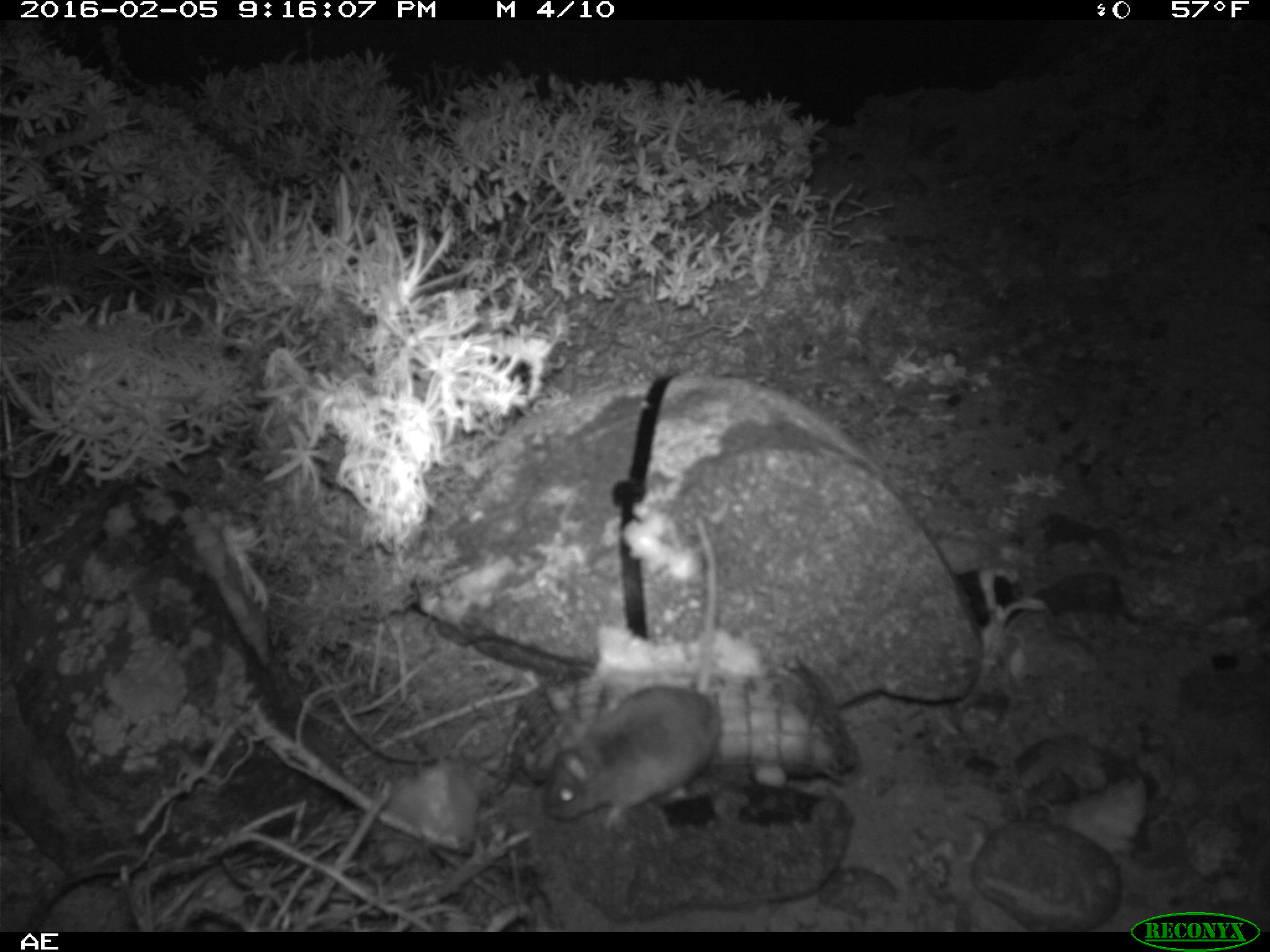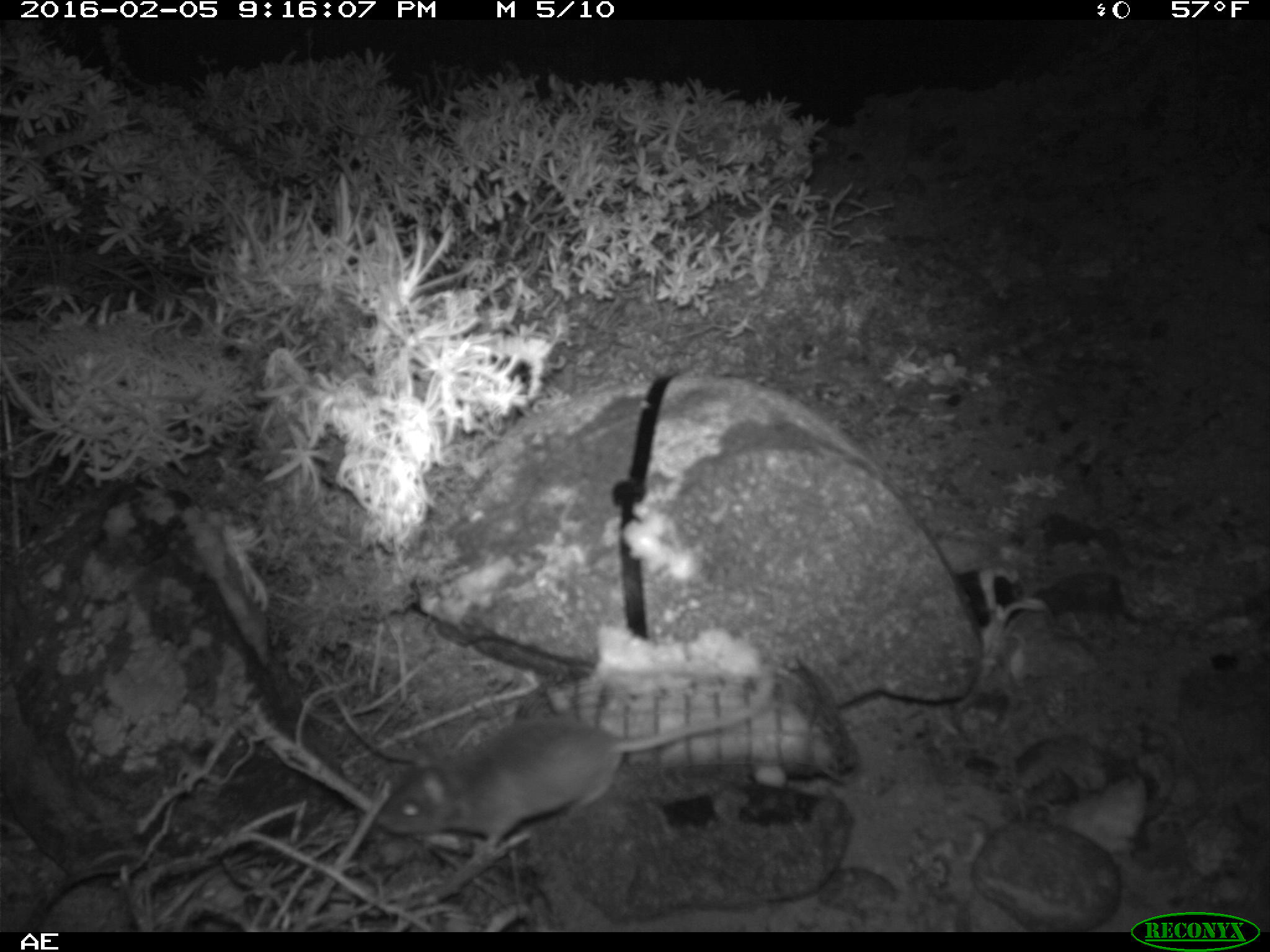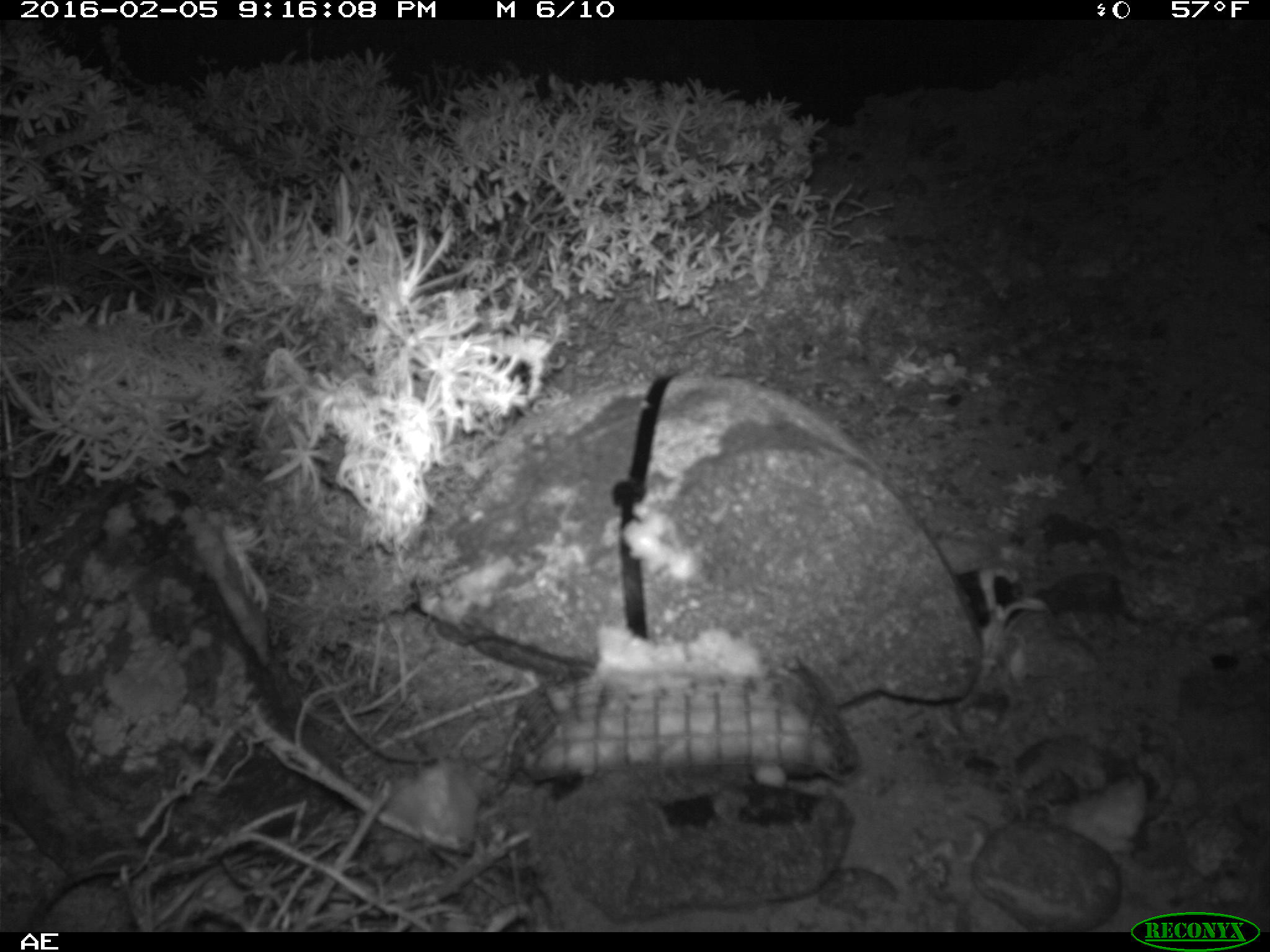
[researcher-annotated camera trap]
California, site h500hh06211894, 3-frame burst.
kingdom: Animalia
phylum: Chordata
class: Mammalia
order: Rodentia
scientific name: Rodentia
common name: rodent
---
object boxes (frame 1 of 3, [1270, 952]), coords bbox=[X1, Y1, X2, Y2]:
rodent: bbox=[543, 518, 723, 837]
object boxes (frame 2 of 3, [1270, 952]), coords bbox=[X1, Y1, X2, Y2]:
rodent: bbox=[375, 659, 778, 854]